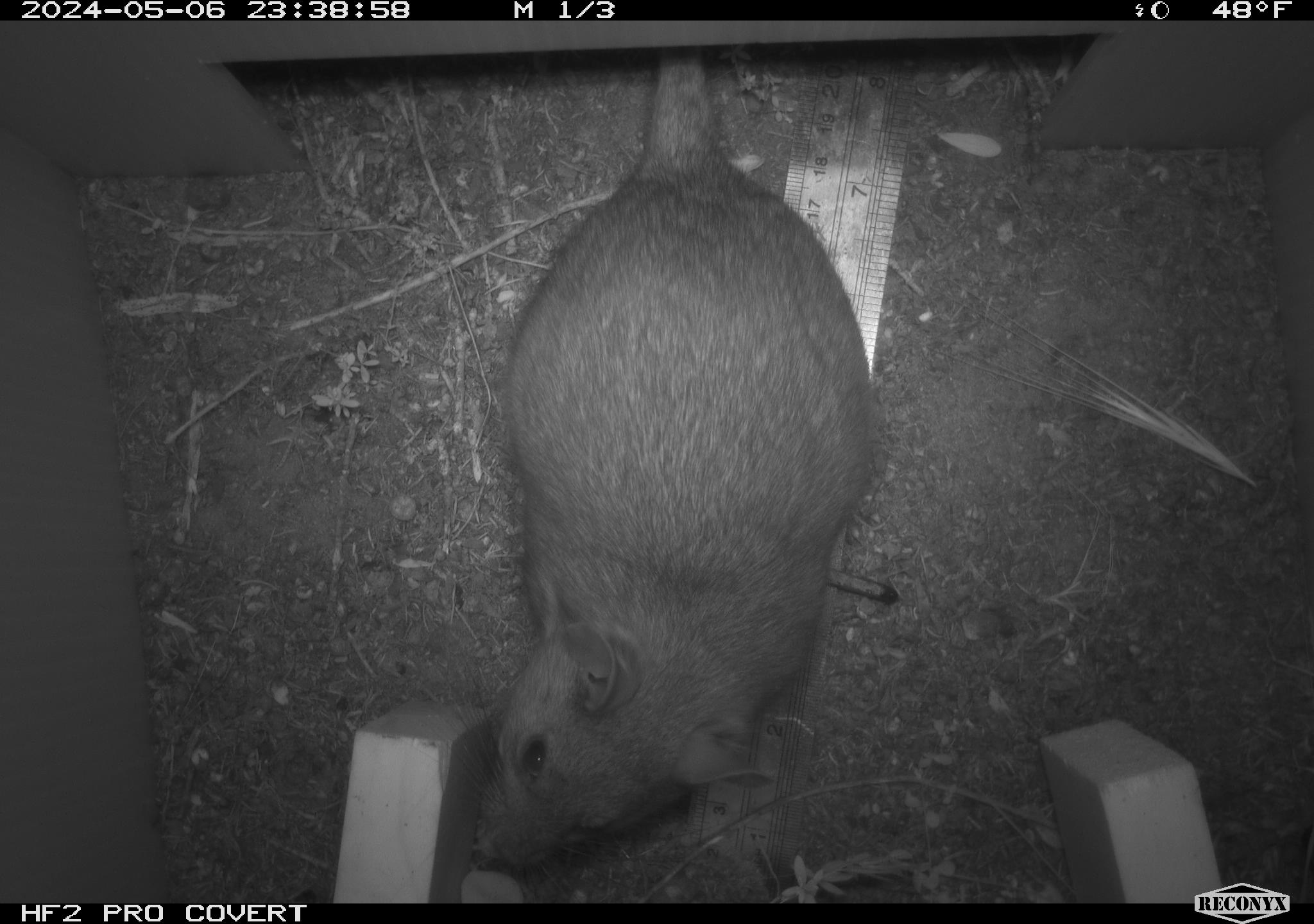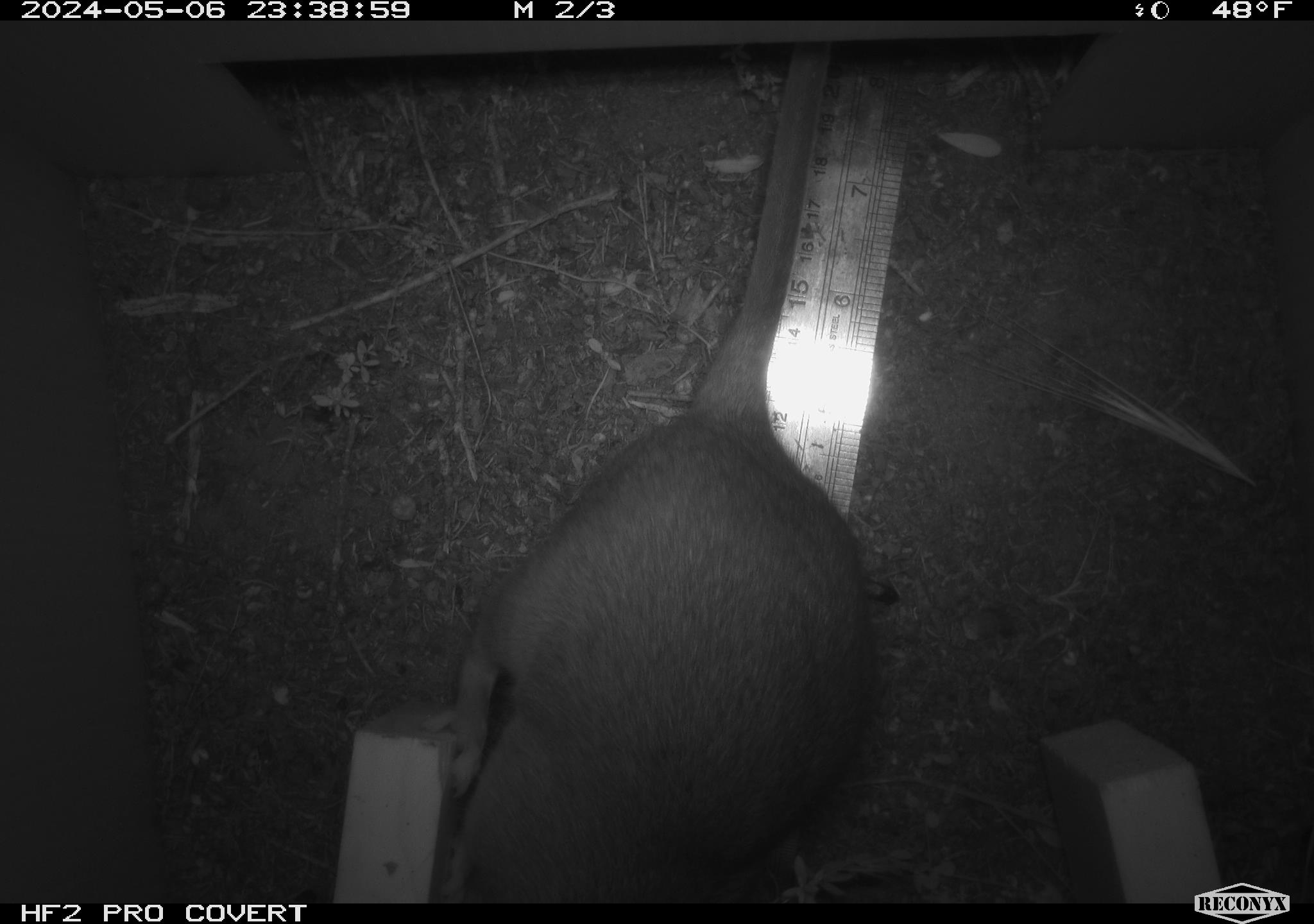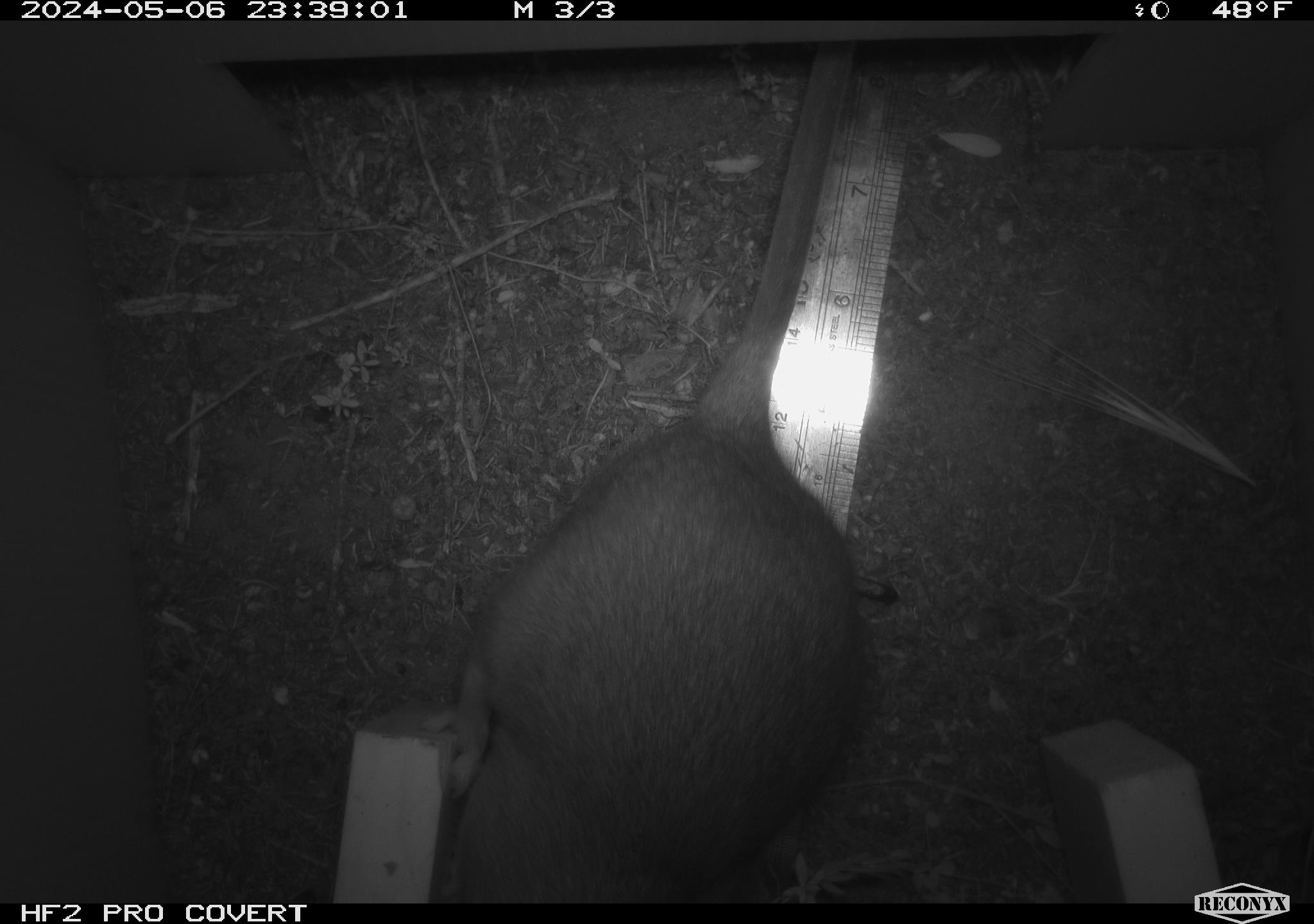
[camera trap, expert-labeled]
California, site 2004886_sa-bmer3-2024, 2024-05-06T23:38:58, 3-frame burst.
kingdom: Animalia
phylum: Chordata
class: Mammalia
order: Rodentia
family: Muridae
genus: Rattus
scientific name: Rattus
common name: rat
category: rattus species